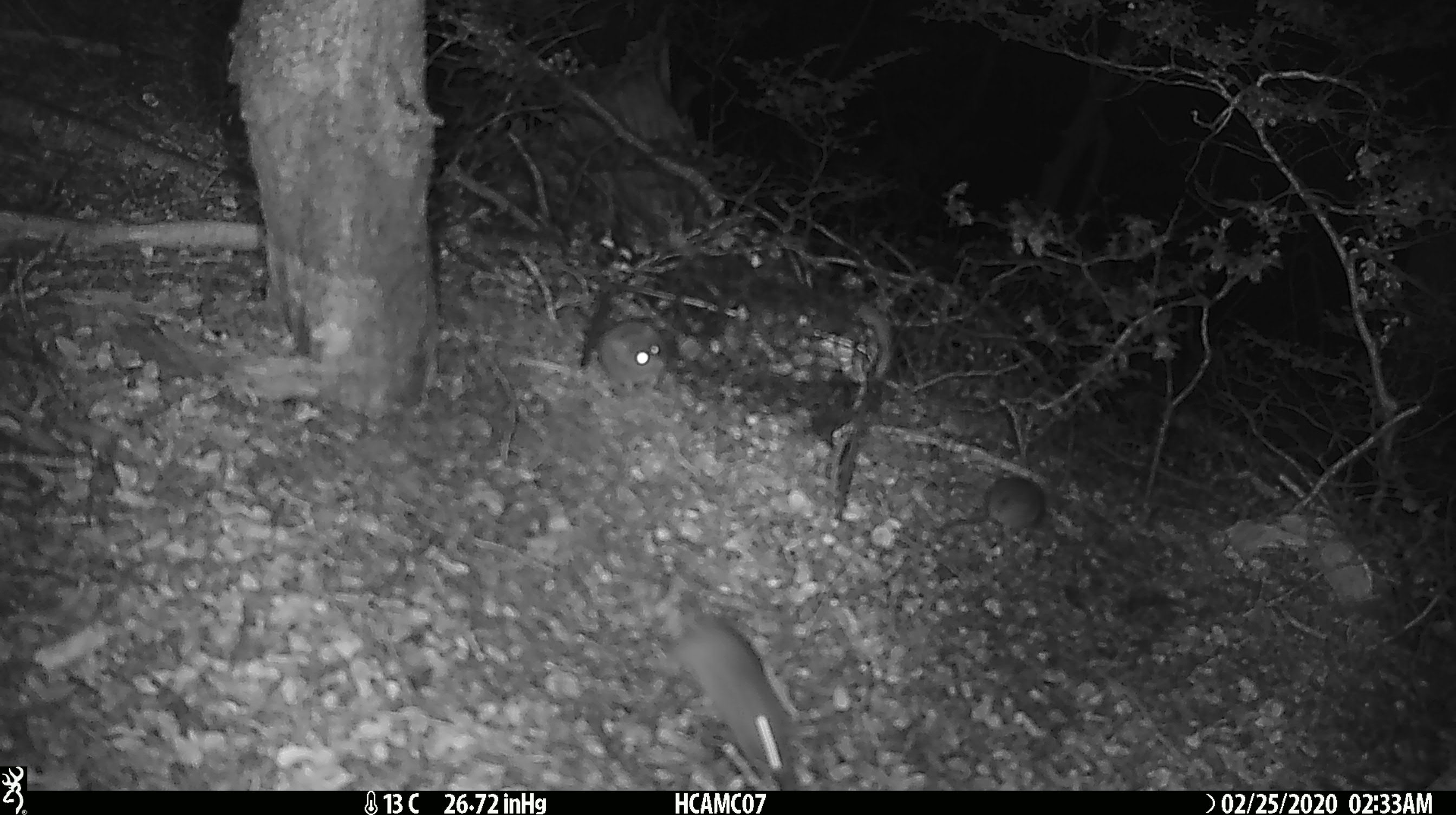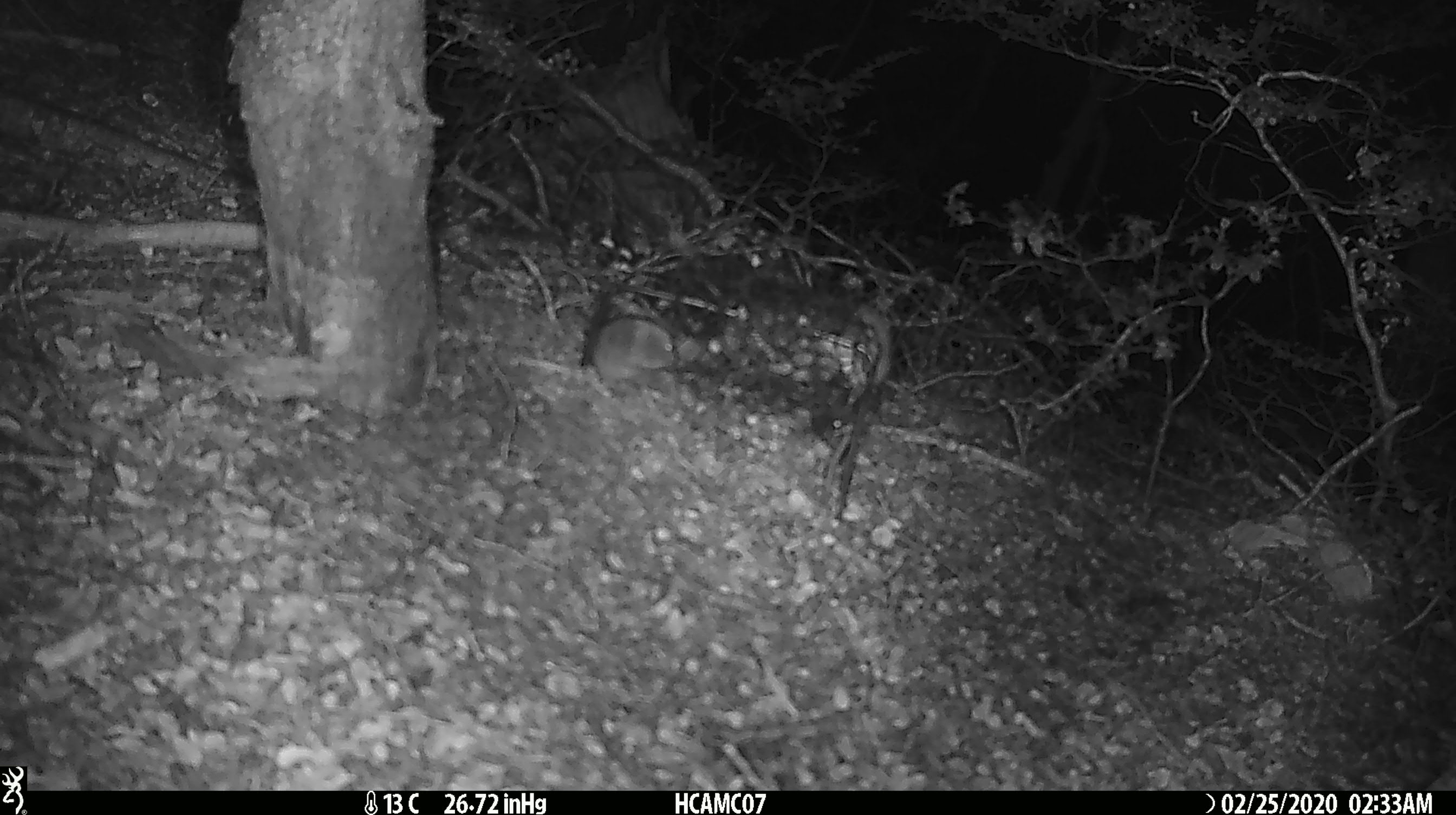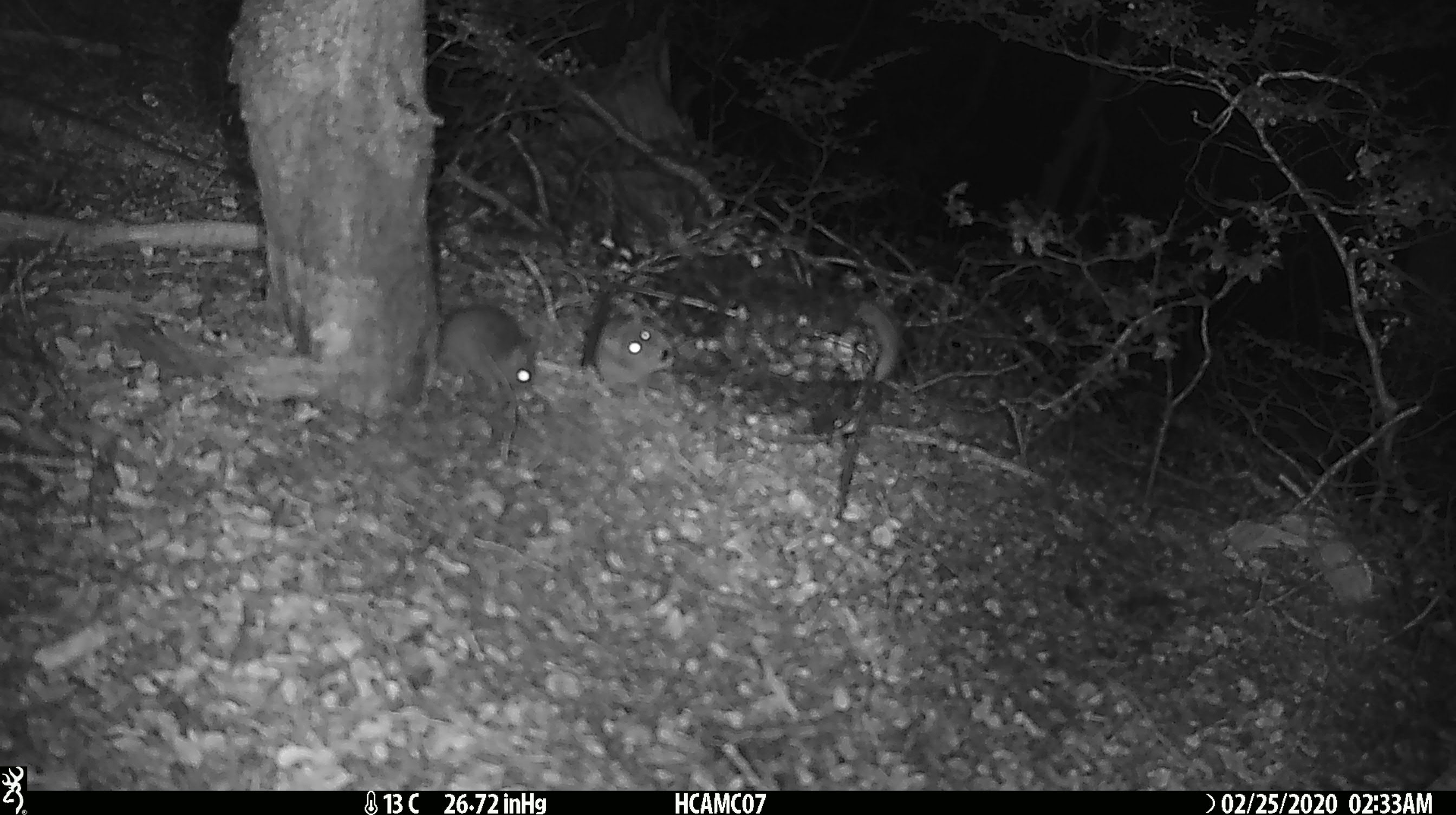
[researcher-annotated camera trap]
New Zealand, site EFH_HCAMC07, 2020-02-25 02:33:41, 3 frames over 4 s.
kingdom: Animalia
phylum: Chordata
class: Mammalia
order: Rodentia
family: Muridae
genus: Mus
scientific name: Mus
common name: mouse